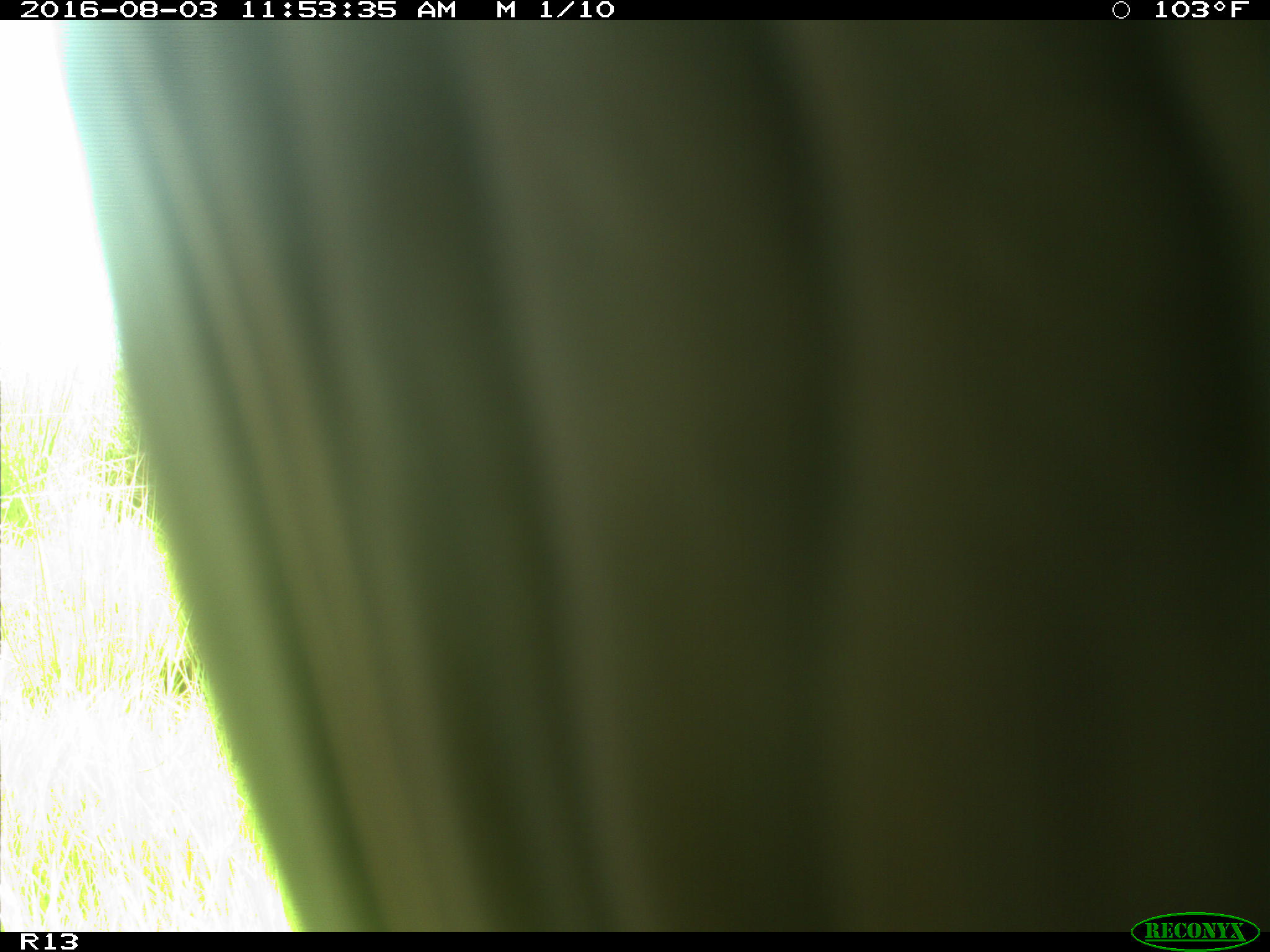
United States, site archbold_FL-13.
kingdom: Animalia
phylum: Chordata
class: Mammalia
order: Artiodactyla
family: Bovidae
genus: Bos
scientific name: Bos taurus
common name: domestic cow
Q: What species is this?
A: Bos taurus (domestic cow).